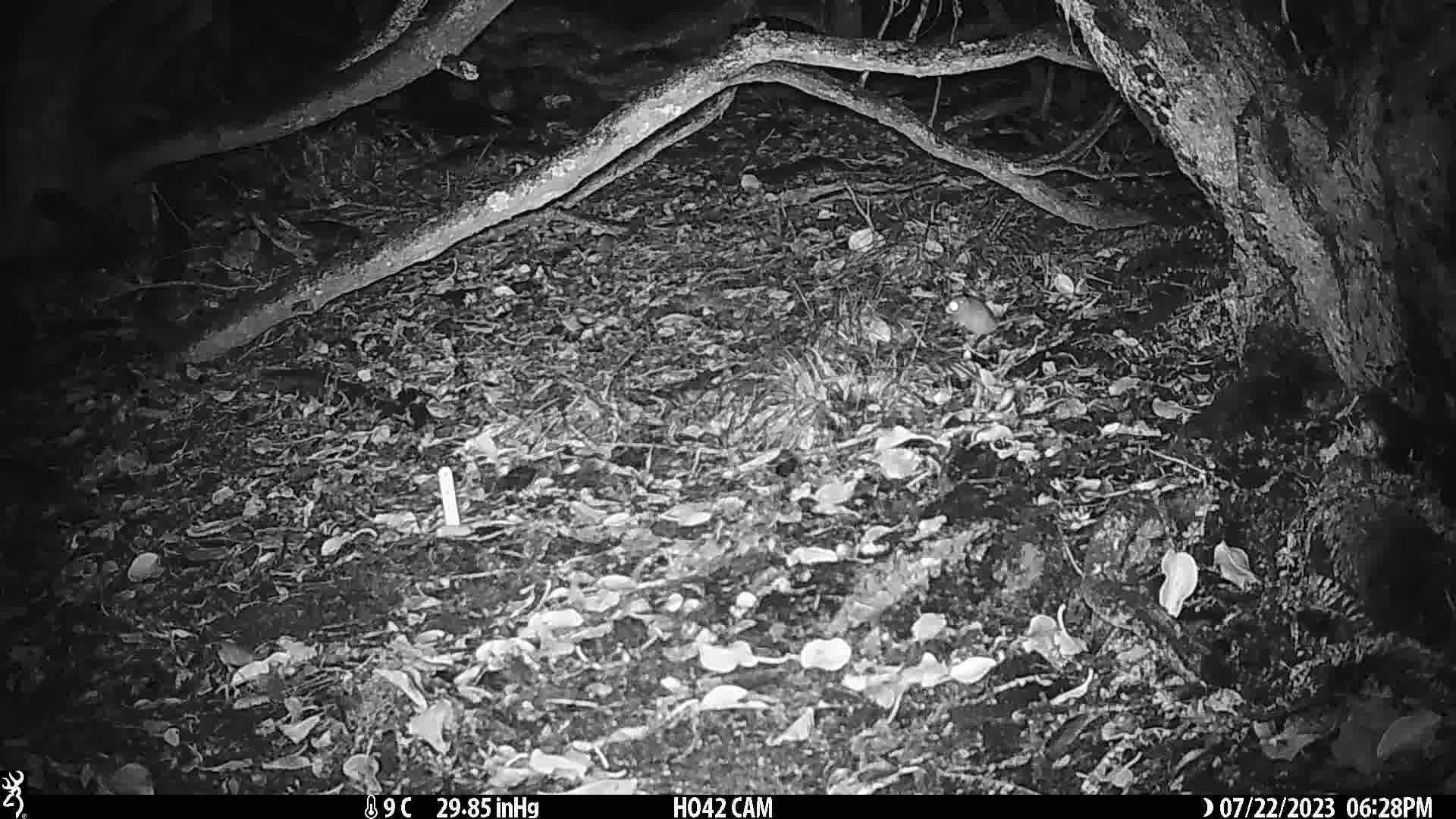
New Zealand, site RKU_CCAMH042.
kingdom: Animalia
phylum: Chordata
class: Mammalia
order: Rodentia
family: Muridae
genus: Rattus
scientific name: Rattus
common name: rat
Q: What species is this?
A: Rat (Rattus).